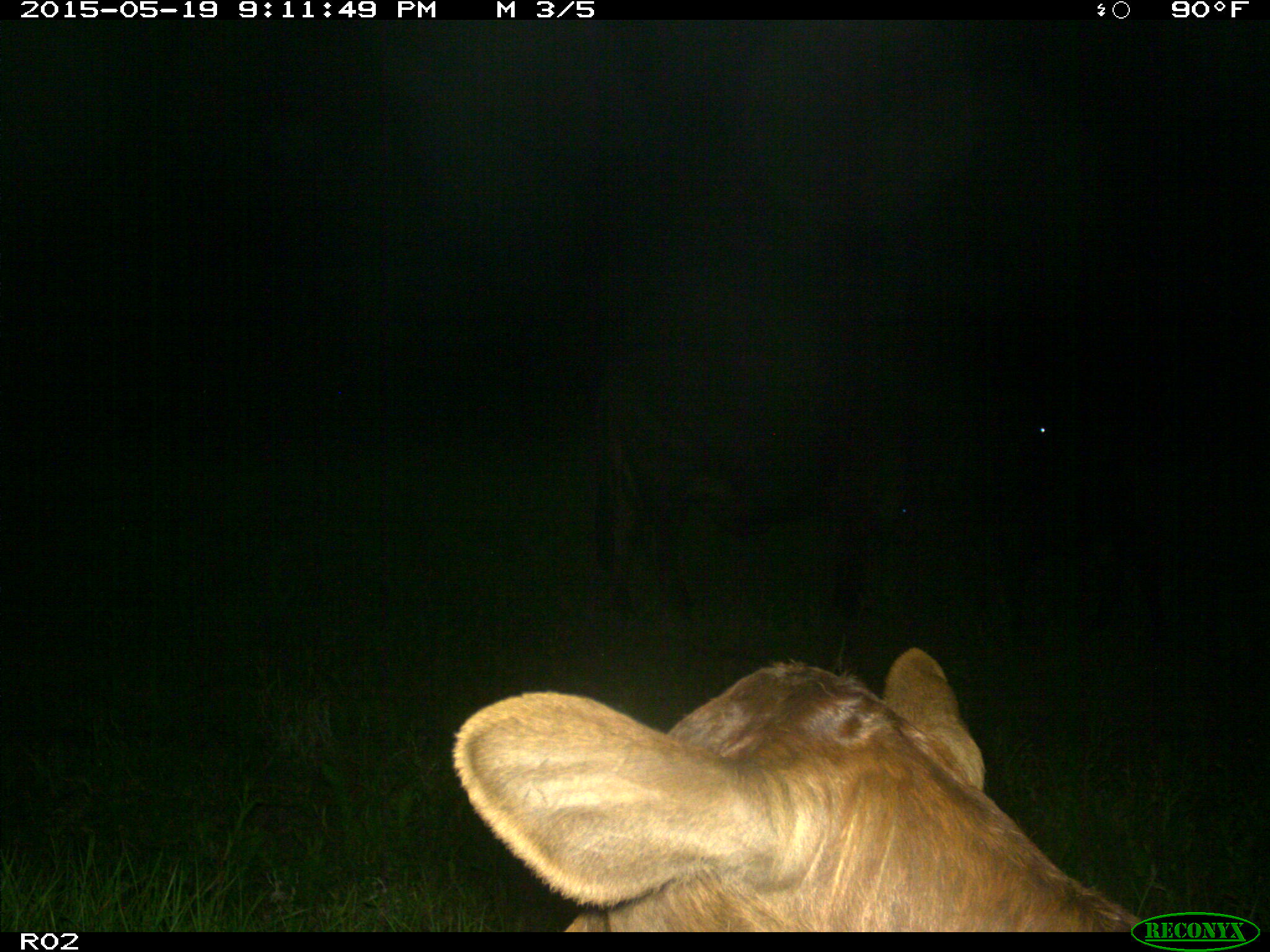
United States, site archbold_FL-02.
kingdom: Animalia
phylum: Chordata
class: Mammalia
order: Artiodactyla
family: Bovidae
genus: Bos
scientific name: Bos taurus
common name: domestic cow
Bos taurus (domestic cow).